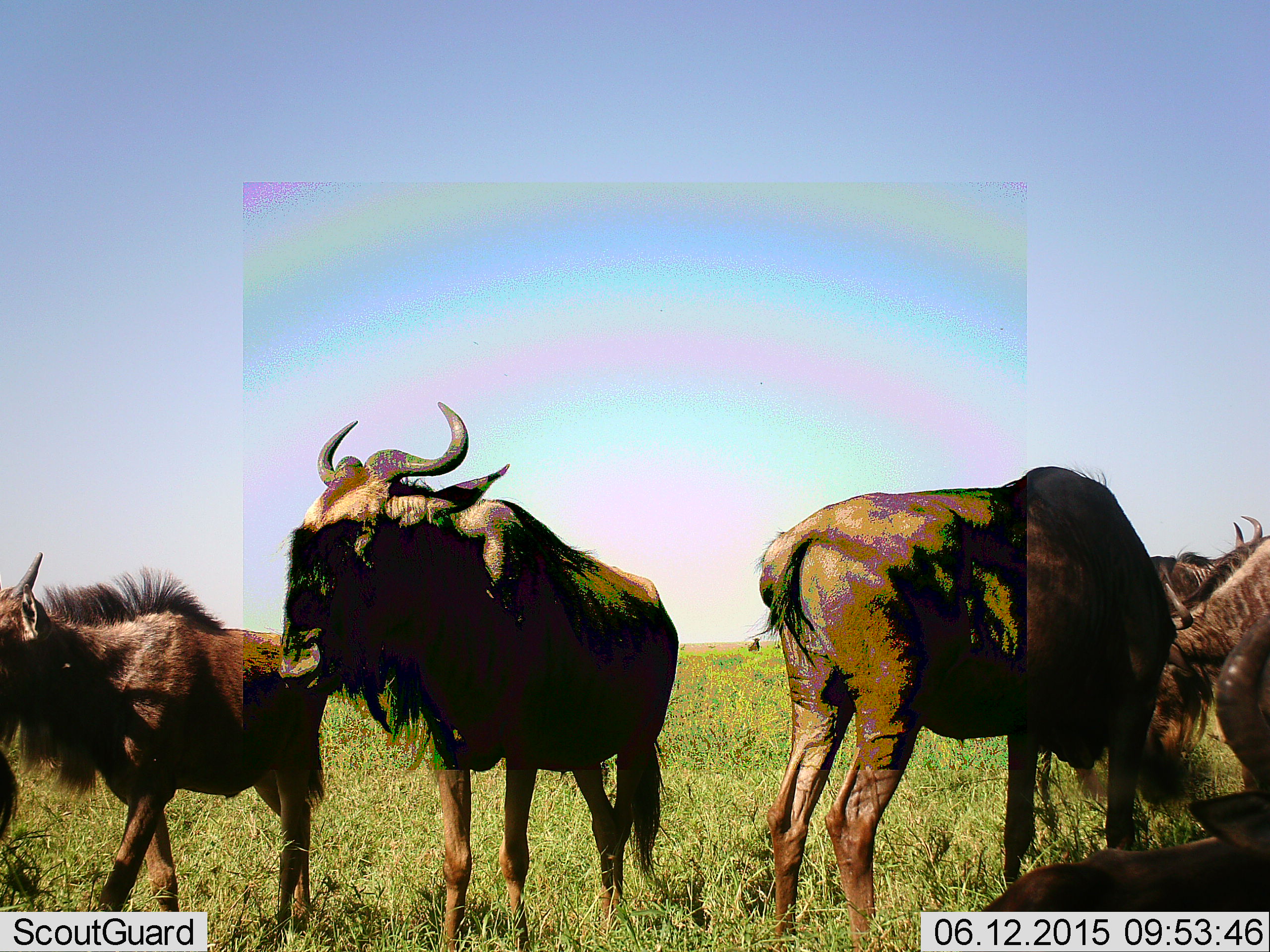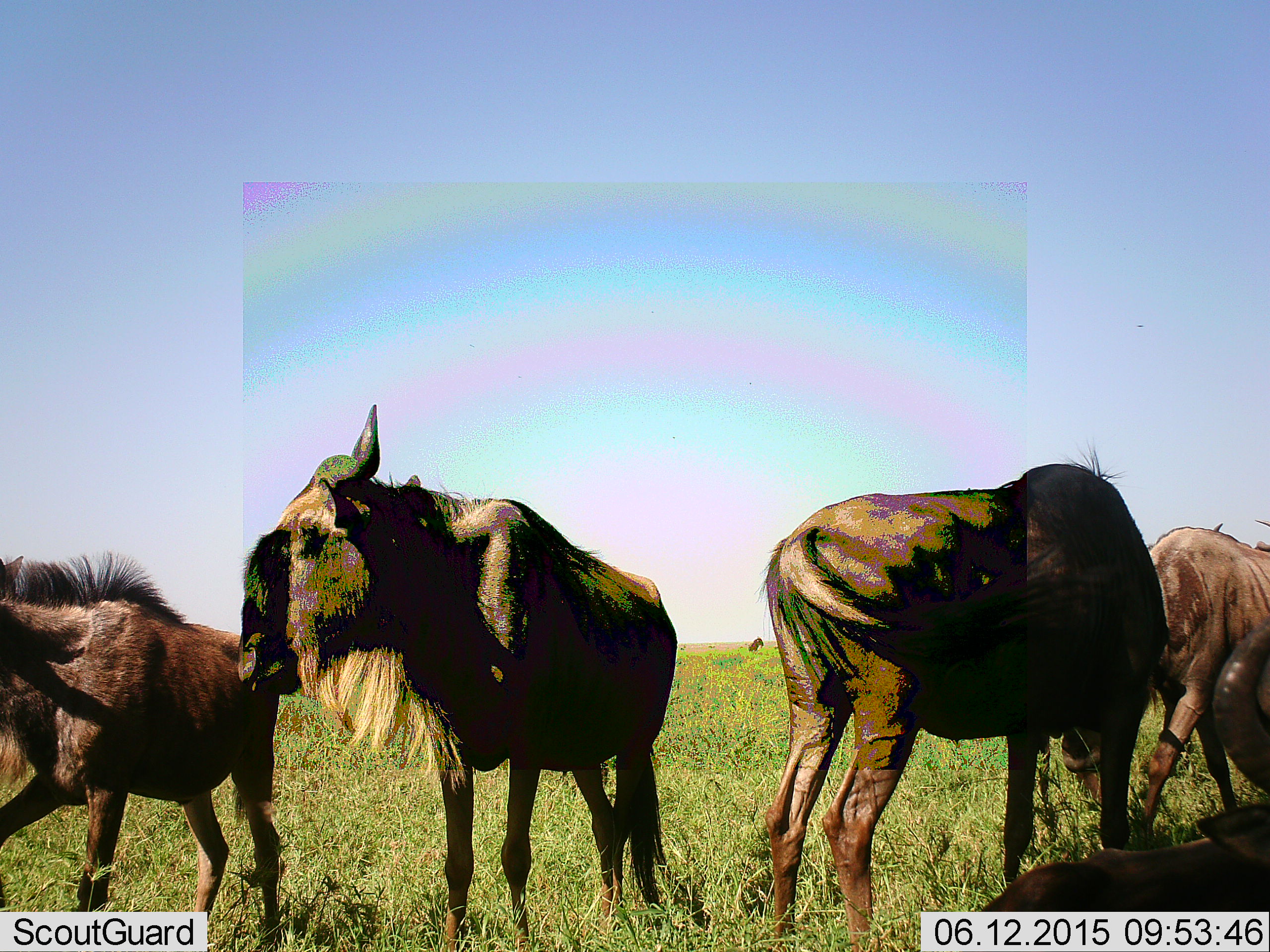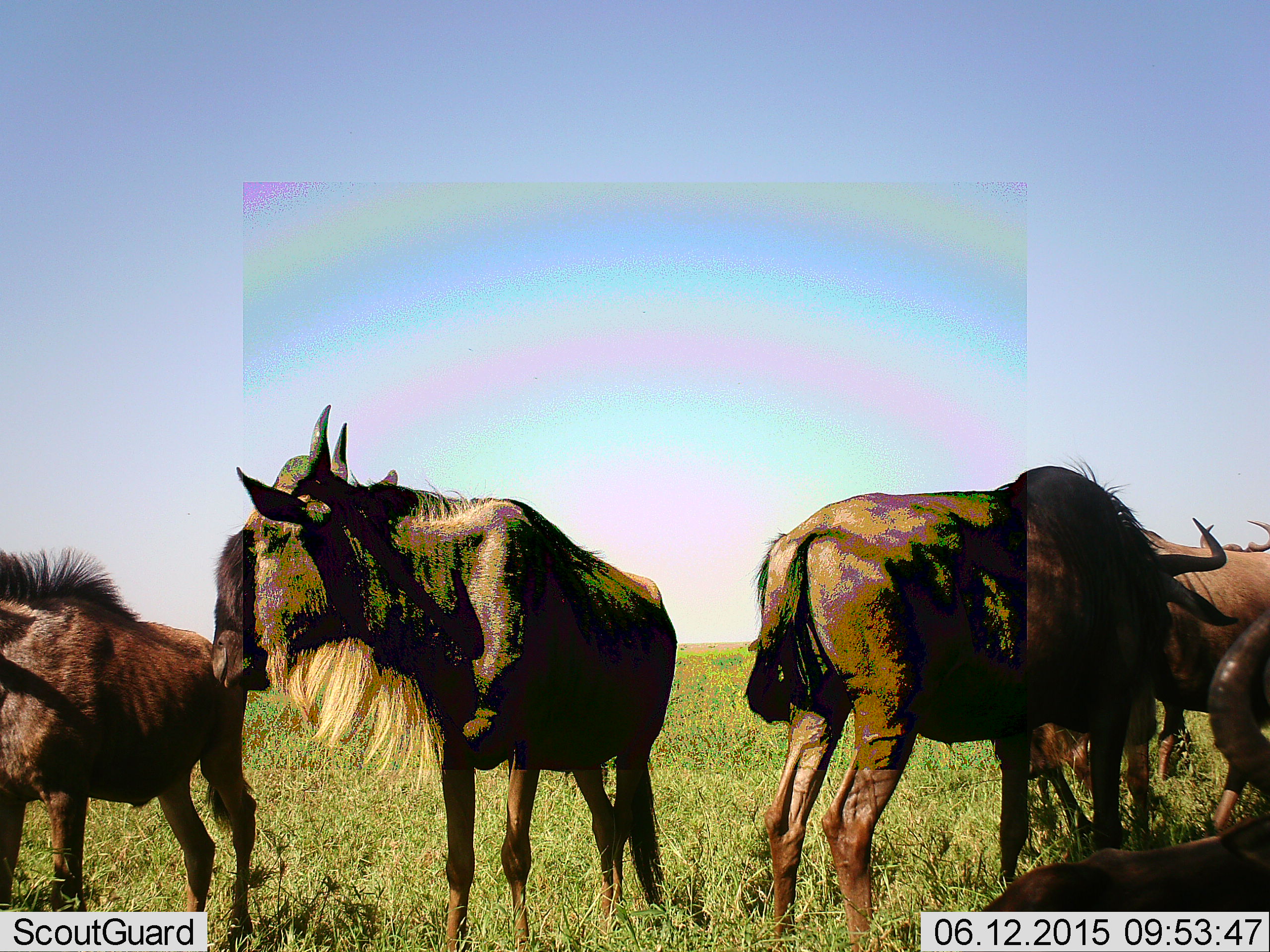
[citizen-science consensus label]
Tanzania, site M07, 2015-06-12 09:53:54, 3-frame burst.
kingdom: Animalia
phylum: Chordata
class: Mammalia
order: Artiodactyla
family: Bovidae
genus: Connochaetes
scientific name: Connochaetes taurinus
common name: blue wildebeest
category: wildebeest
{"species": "wildebeest (blue wildebeest) (Connochaetes taurinus)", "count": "5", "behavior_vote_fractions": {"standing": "90%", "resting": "40%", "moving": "70%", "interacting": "0%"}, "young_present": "30%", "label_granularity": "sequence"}